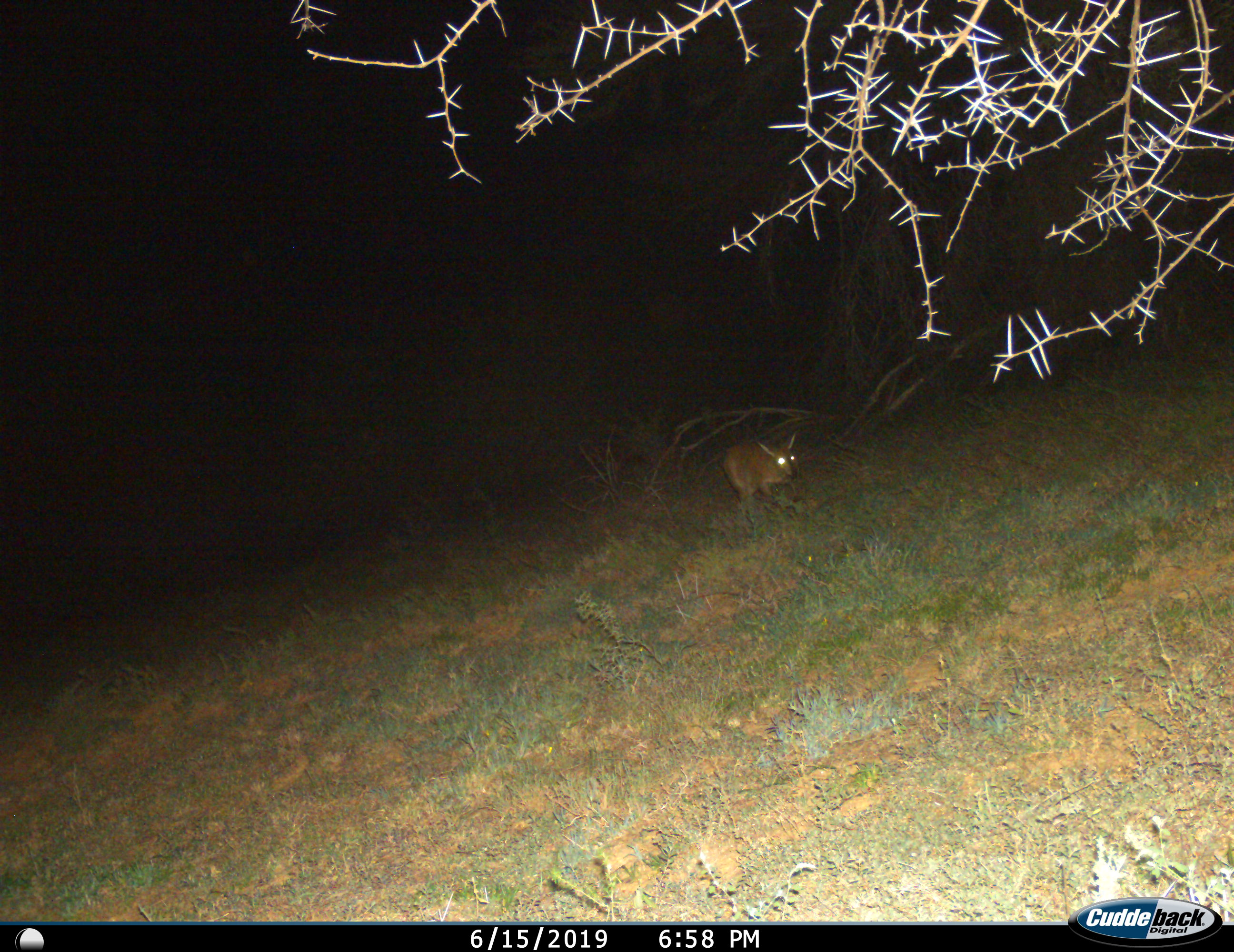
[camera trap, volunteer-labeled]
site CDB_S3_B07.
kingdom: Animalia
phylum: Chordata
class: Mammalia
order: Artiodactyla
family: Bovidae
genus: Sylvicapra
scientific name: Sylvicapra grimmia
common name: common duiker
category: duikercommongrey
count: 1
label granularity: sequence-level